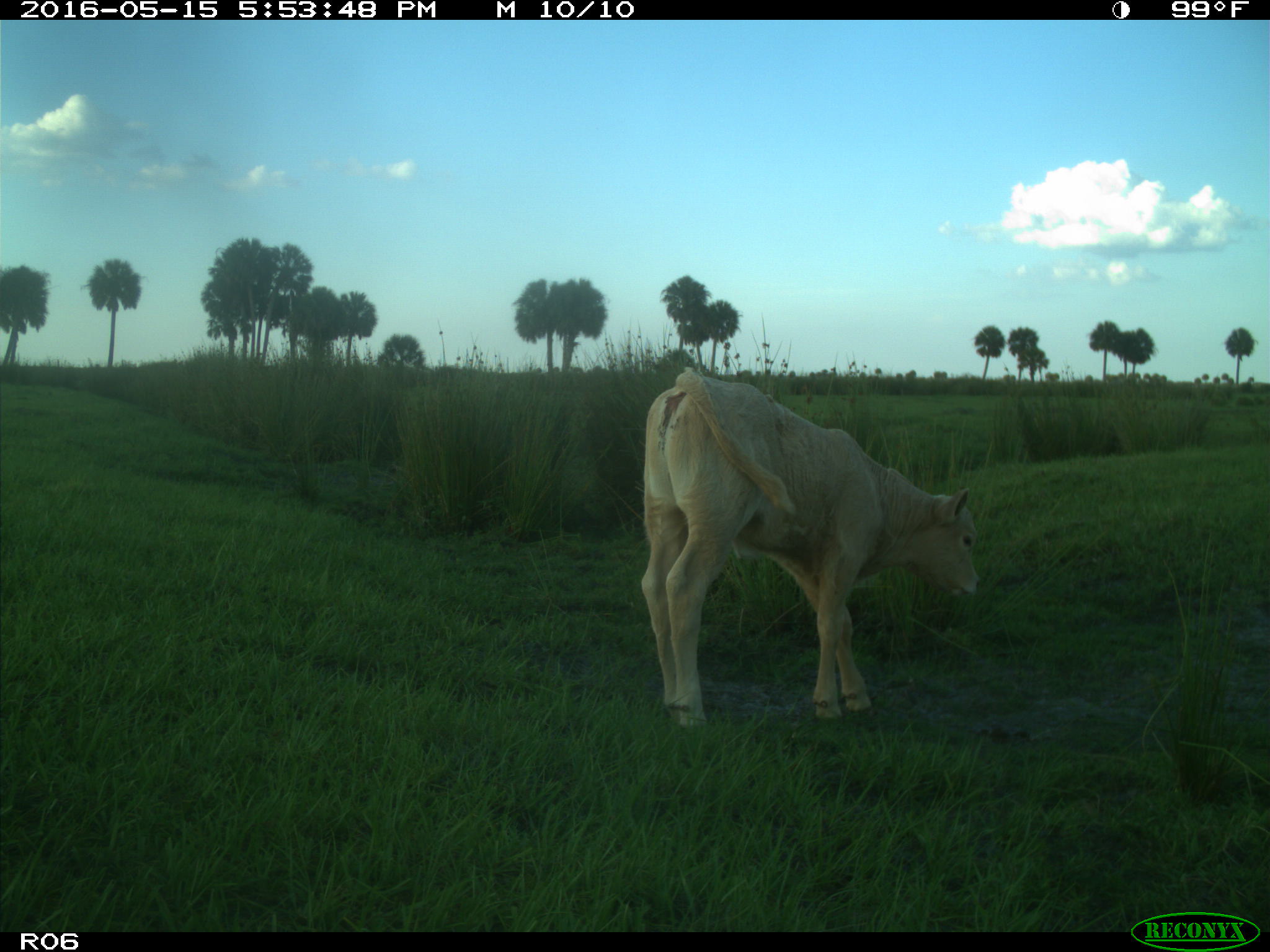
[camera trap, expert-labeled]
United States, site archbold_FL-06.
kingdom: Animalia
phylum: Chordata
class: Mammalia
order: Artiodactyla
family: Bovidae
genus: Bos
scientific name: Bos taurus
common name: domestic cow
Bos taurus (domestic cow).